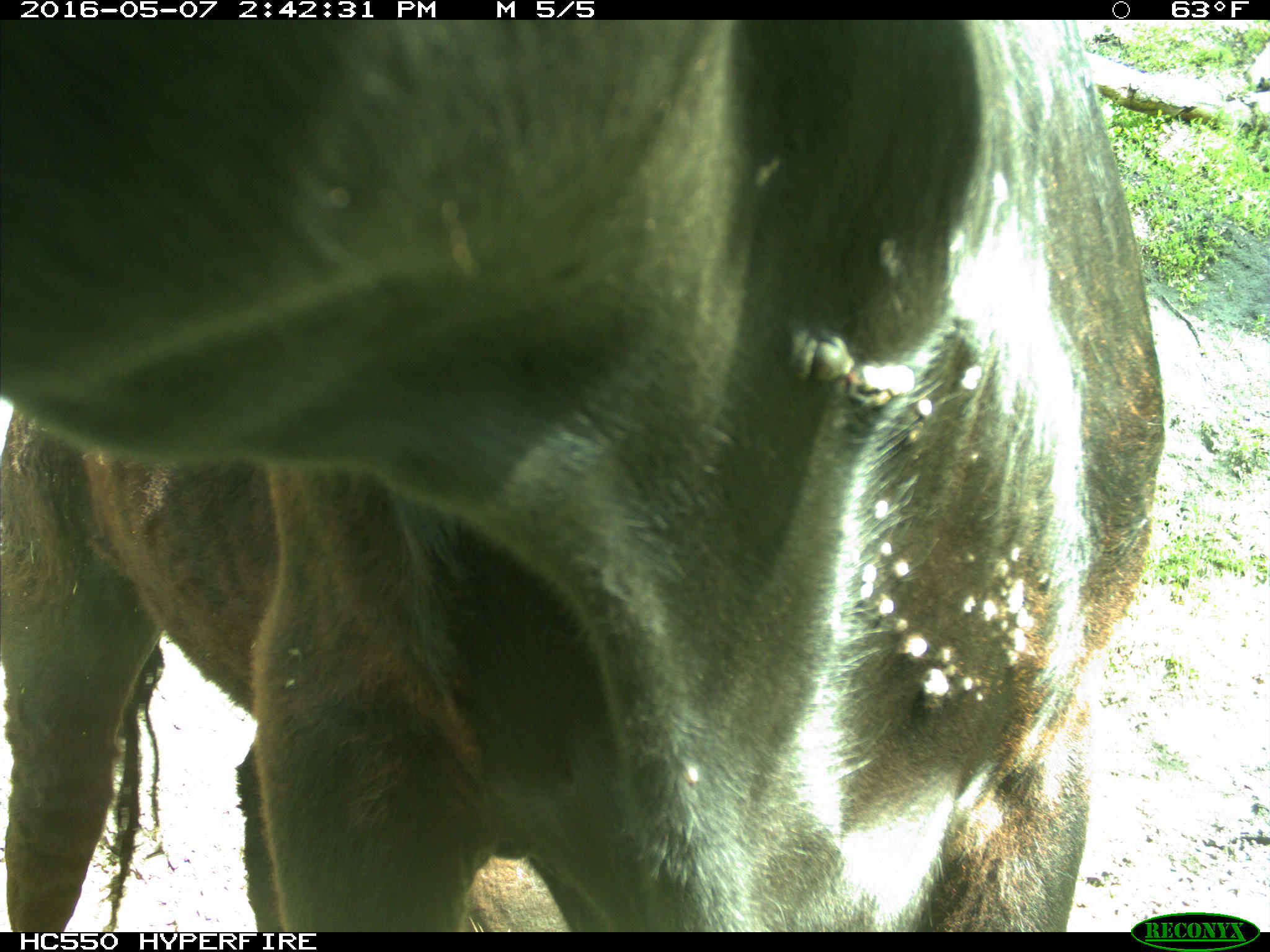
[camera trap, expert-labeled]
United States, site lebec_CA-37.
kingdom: Animalia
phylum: Chordata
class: Mammalia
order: Artiodactyla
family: Bovidae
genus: Bos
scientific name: Bos taurus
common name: domestic cow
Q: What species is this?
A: Bos taurus (domestic cow).